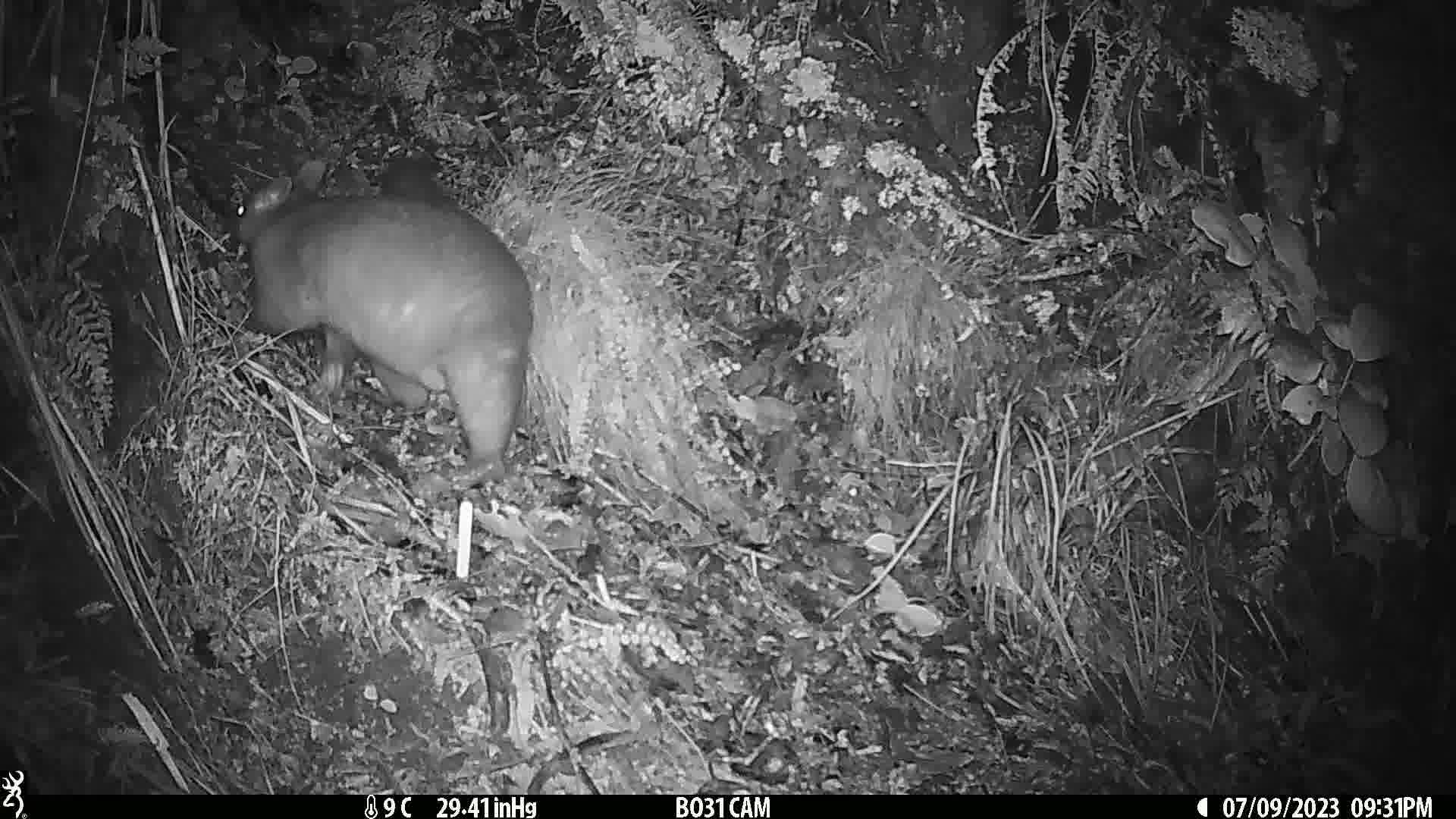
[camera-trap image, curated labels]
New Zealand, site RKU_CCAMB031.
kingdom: Animalia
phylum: Chordata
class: Mammalia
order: Diprotodontia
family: Phalangeridae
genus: Trichosurus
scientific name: Trichosurus vulpecula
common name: common brushtail possum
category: possum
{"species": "possum (common brushtail possum) (Trichosurus vulpecula)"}